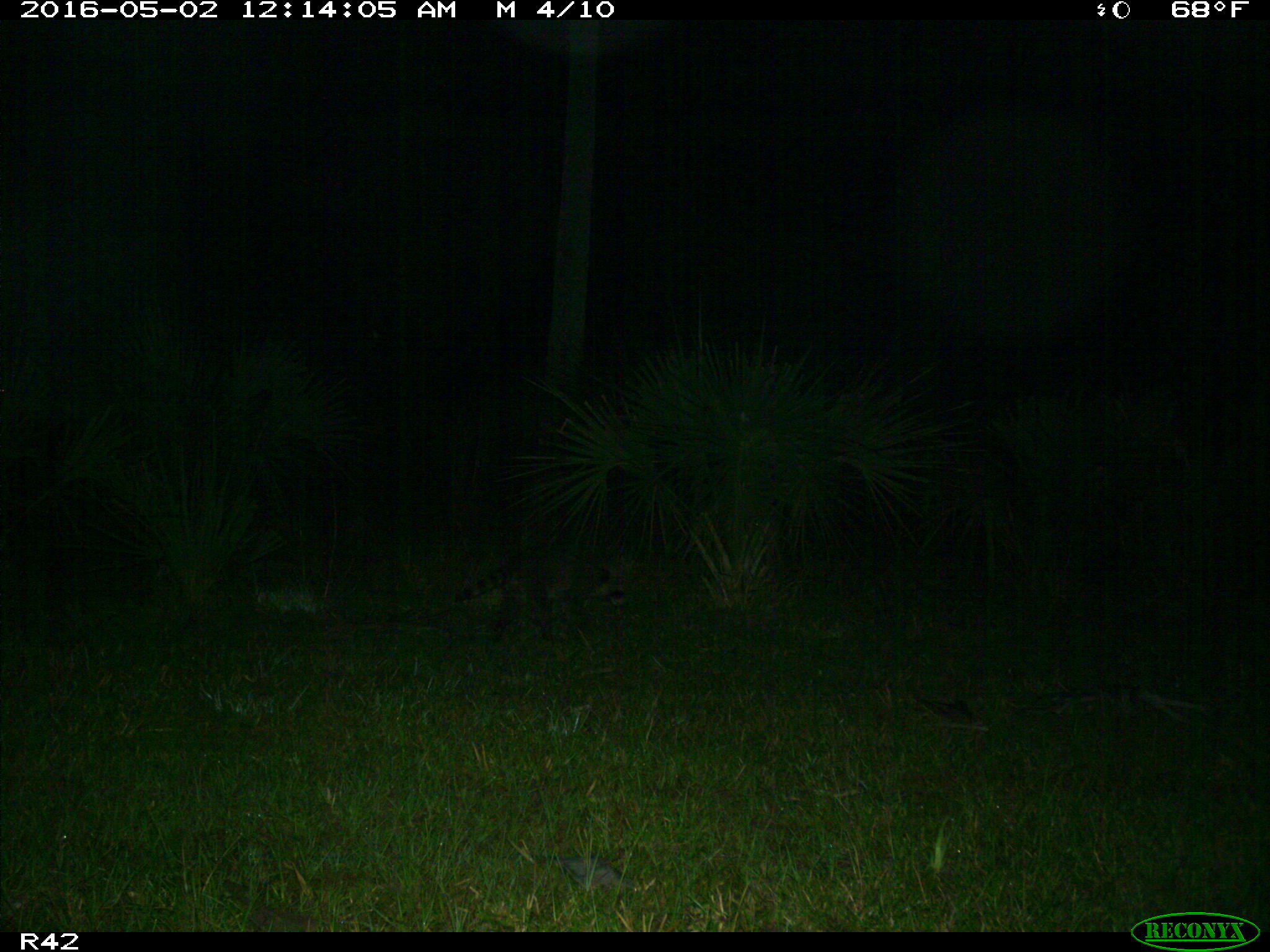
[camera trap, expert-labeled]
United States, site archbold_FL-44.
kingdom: Animalia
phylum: Chordata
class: Mammalia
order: Carnivora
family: Procyonidae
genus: Procyon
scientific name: Procyon lotor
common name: common raccoon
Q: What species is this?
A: Procyon lotor (common raccoon).